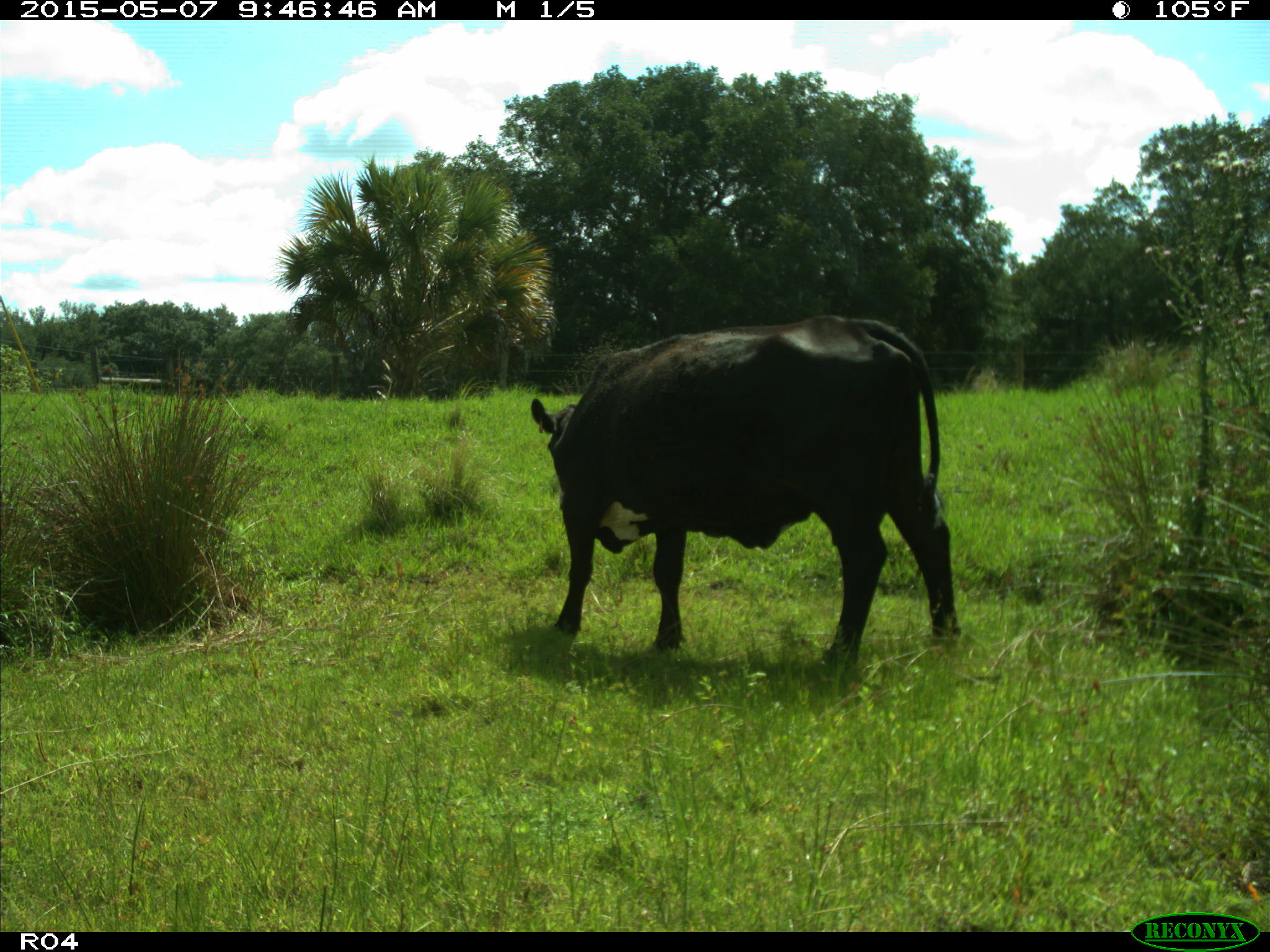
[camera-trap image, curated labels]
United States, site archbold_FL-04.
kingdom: Animalia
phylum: Chordata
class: Mammalia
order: Artiodactyla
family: Bovidae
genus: Bos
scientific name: Bos taurus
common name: domestic cow